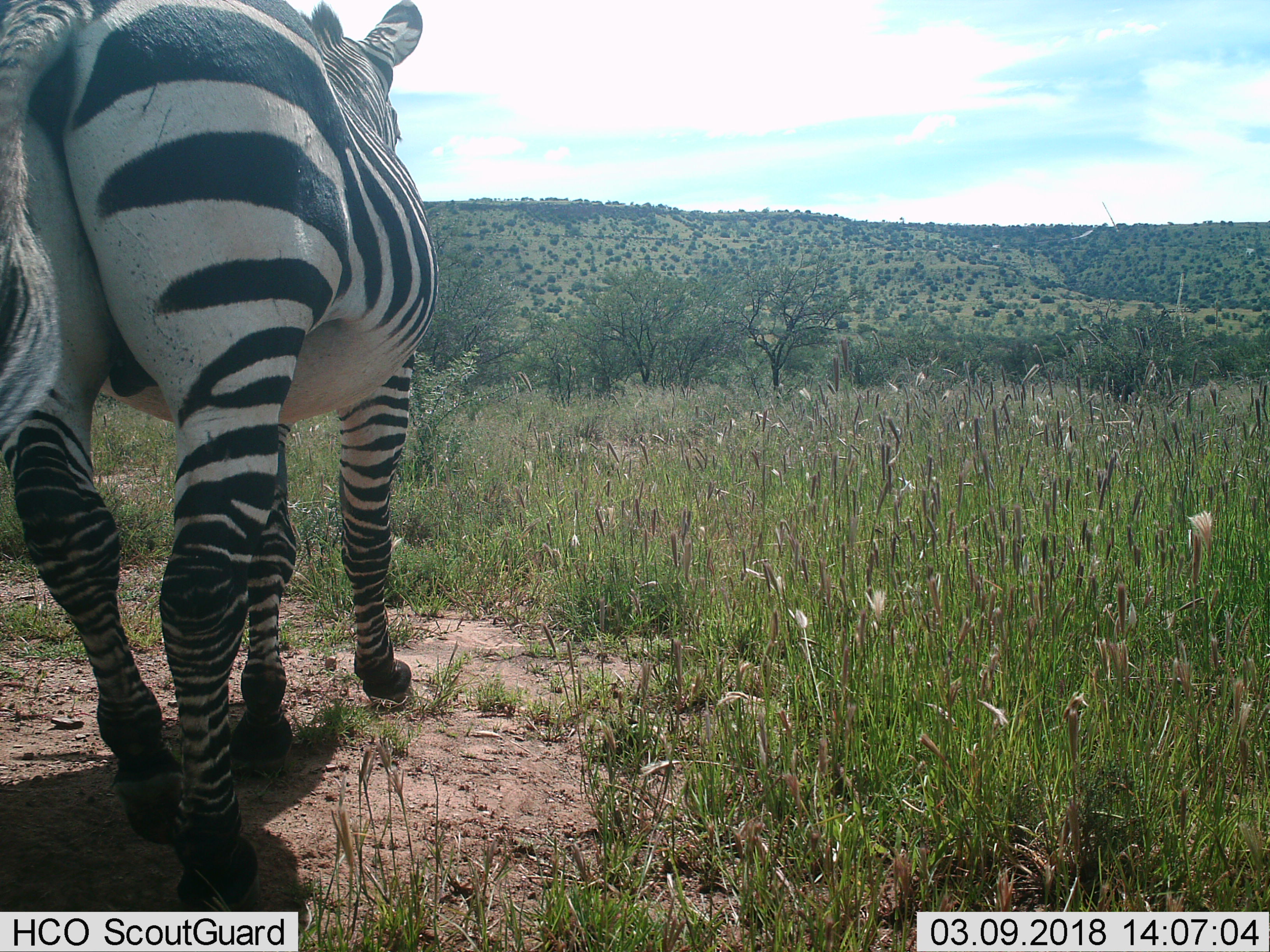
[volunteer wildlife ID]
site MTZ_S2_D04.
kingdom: Animalia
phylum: Chordata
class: Mammalia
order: Perissodactyla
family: Equidae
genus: Equus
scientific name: Equus zebra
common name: mountain zebra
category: zebramountain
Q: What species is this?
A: Zebramountain (mountain zebra) (Equus zebra).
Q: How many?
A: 1.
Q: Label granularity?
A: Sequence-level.